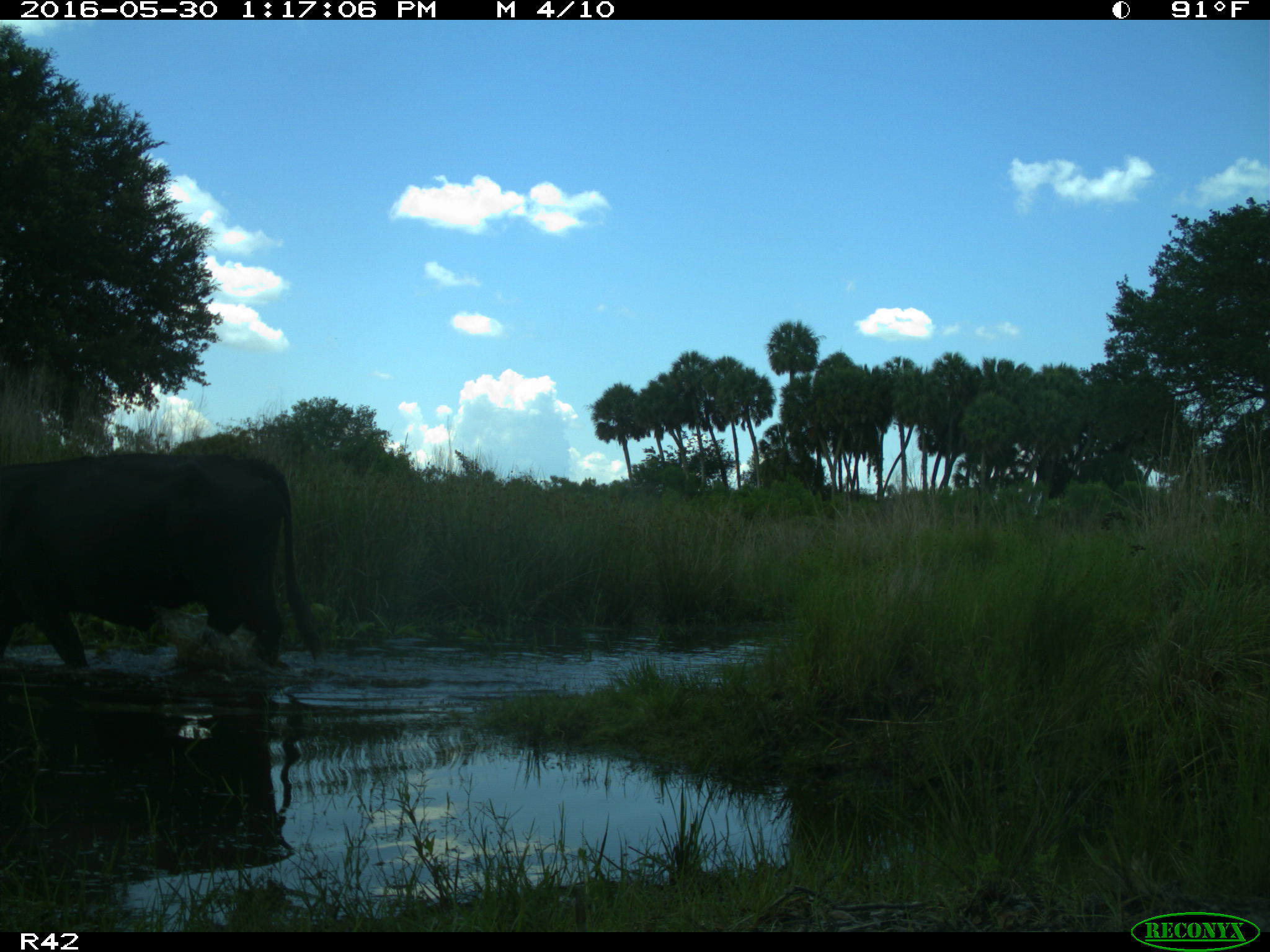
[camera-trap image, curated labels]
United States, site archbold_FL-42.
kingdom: Animalia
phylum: Chordata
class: Mammalia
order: Artiodactyla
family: Bovidae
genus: Bos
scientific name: Bos taurus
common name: domestic cow